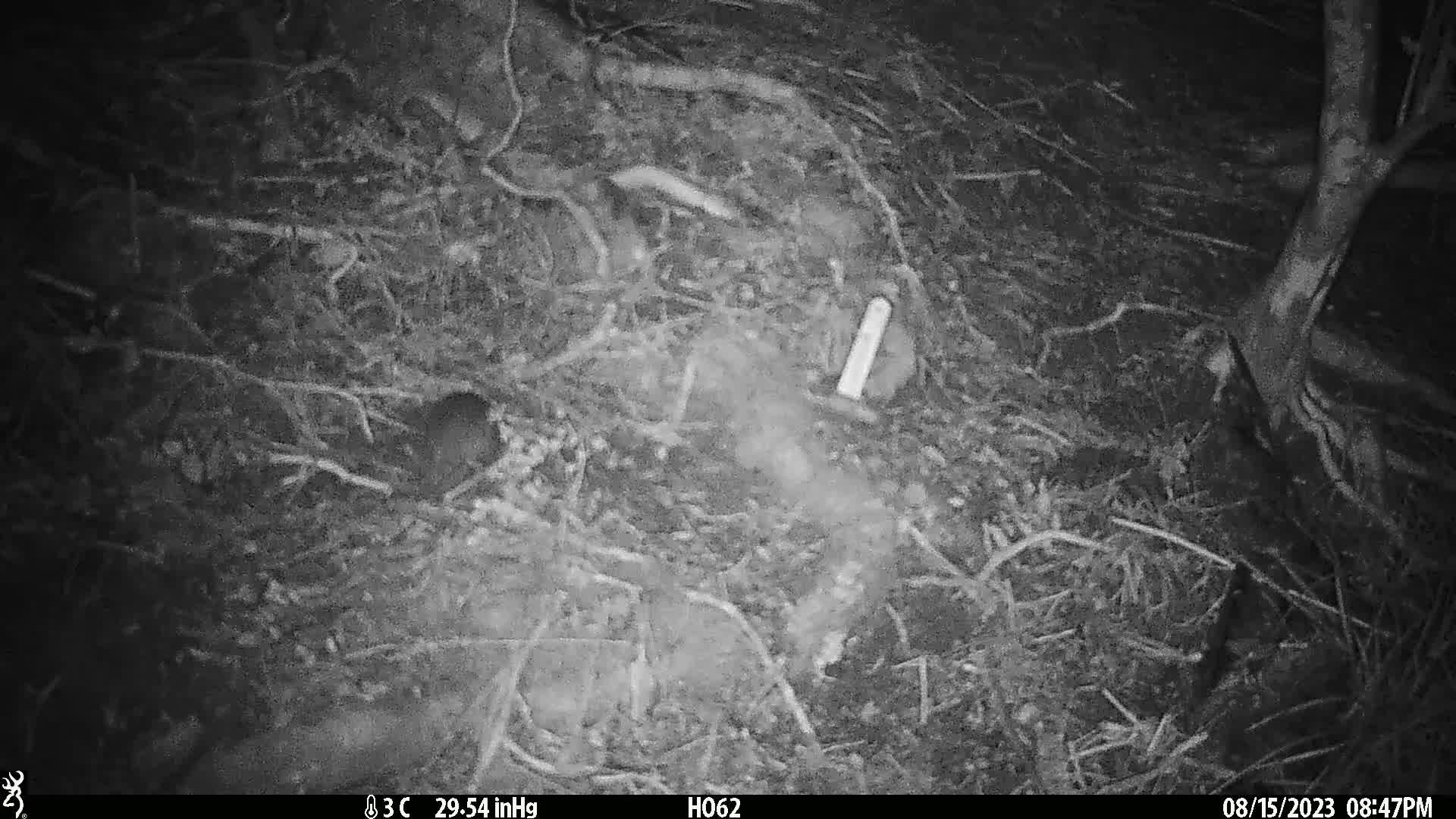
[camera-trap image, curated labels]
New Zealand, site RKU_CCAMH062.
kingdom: Animalia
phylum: Chordata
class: Mammalia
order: Rodentia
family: Muridae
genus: Rattus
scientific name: Rattus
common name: rat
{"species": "rat (Rattus)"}